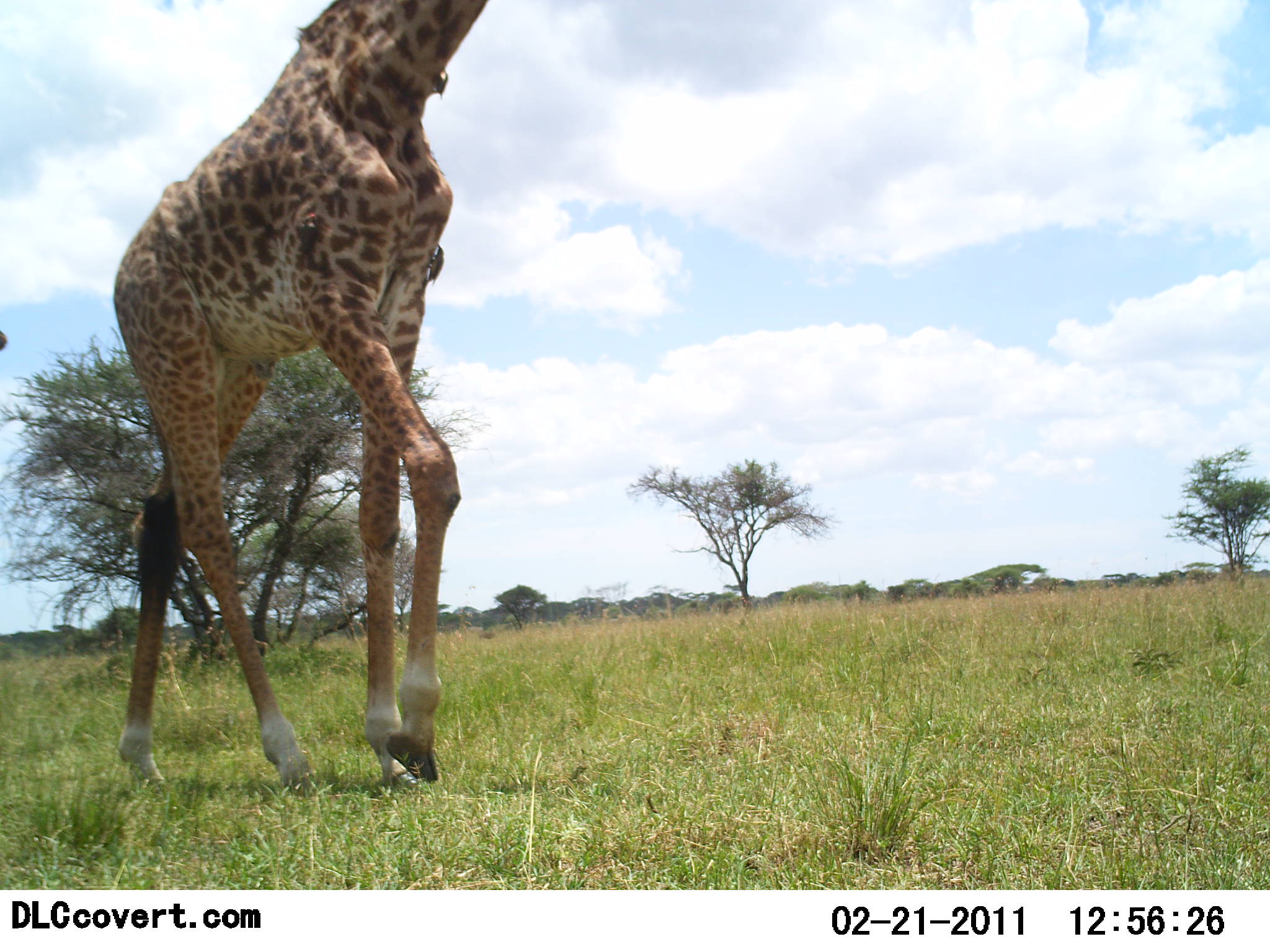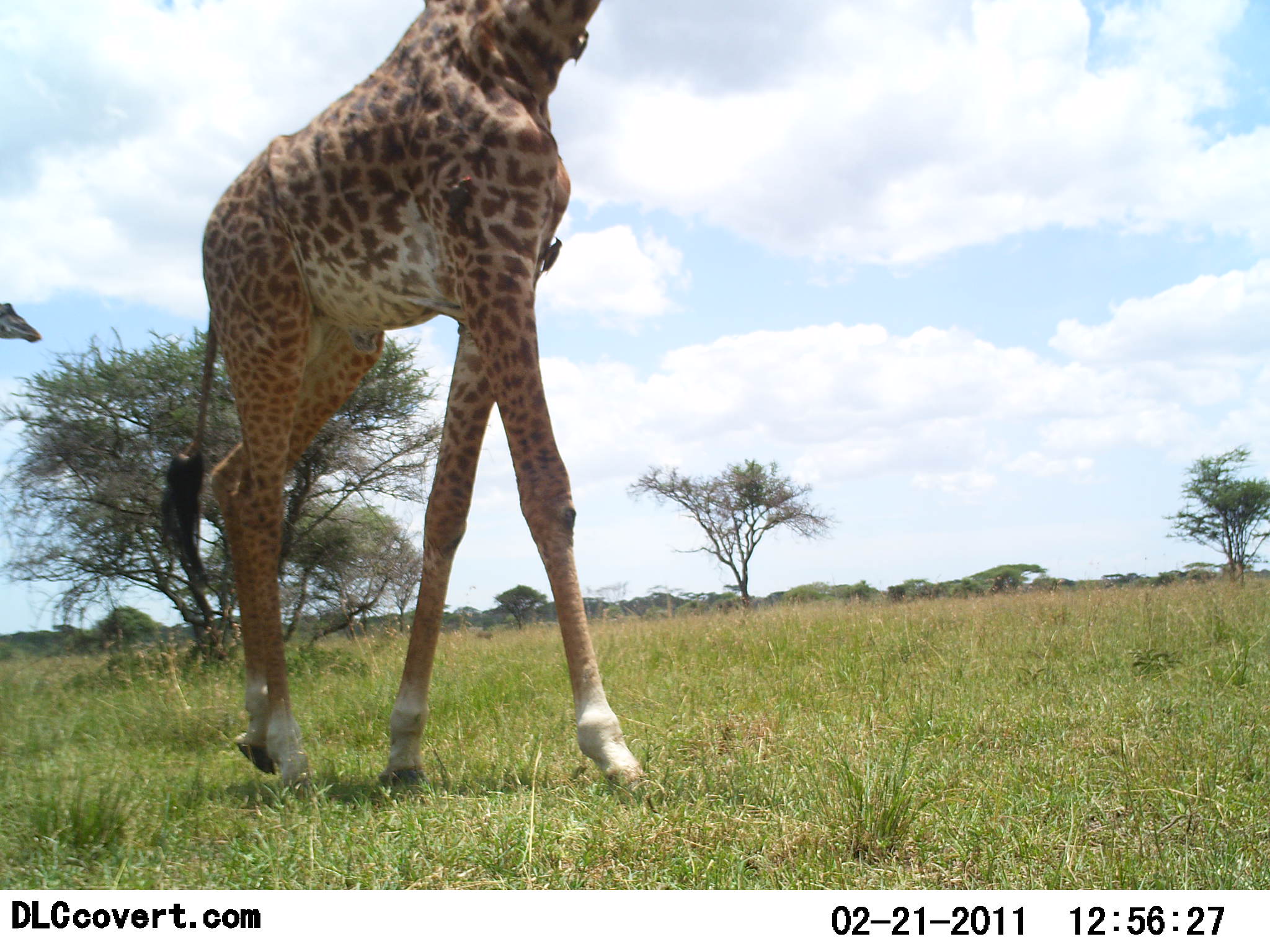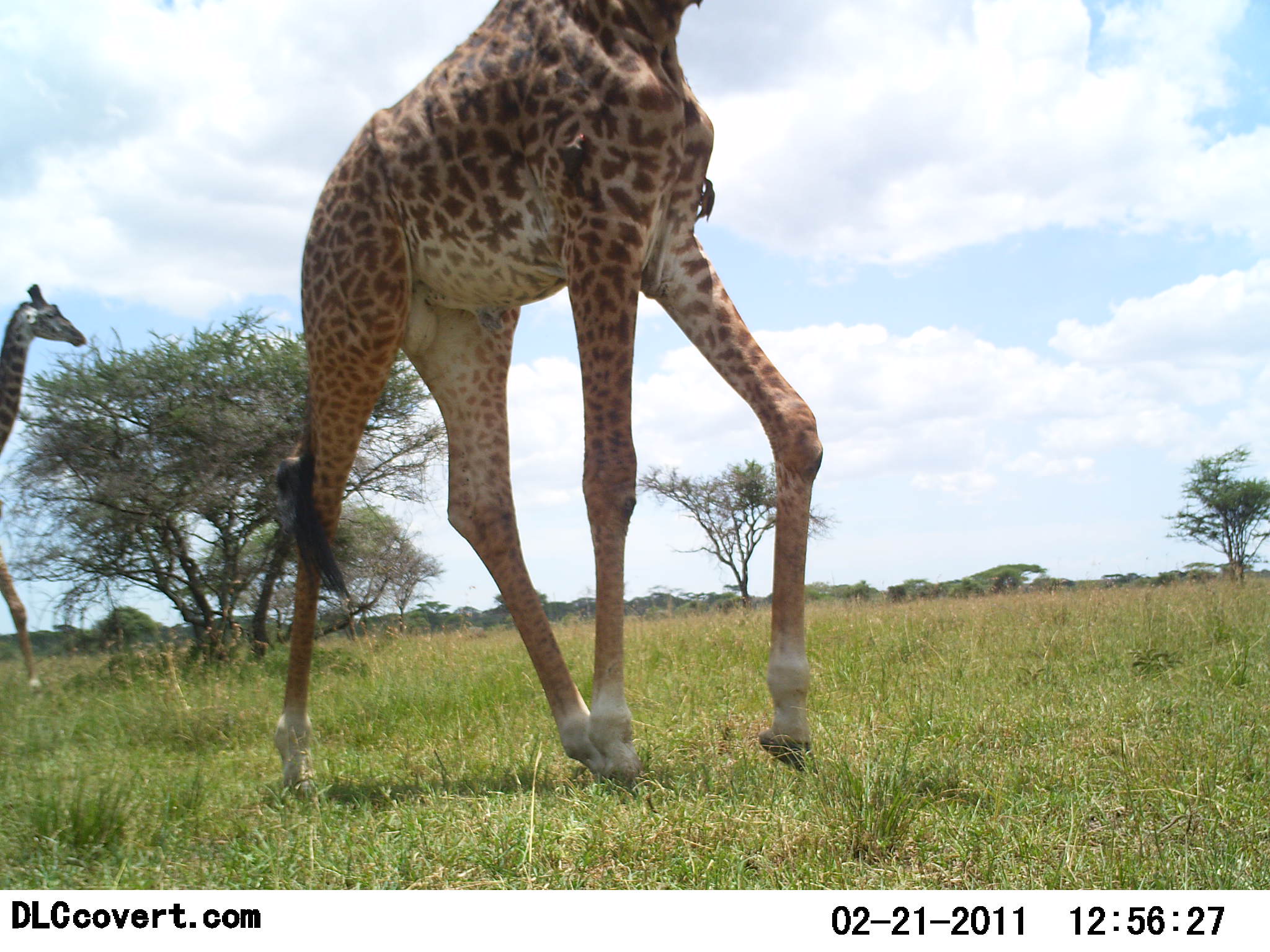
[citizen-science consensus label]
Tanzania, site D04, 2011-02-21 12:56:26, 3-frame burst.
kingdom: Animalia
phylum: Chordata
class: Mammalia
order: Artiodactyla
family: Giraffidae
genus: Giraffa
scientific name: Giraffa camelopardalis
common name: giraffe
Giraffe (Giraffa camelopardalis), count 2. Behavior (volunteer vote fractions): standing 0%, resting 0%, moving 93%, interacting 0%. Young present (vote fraction): 0%. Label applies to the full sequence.